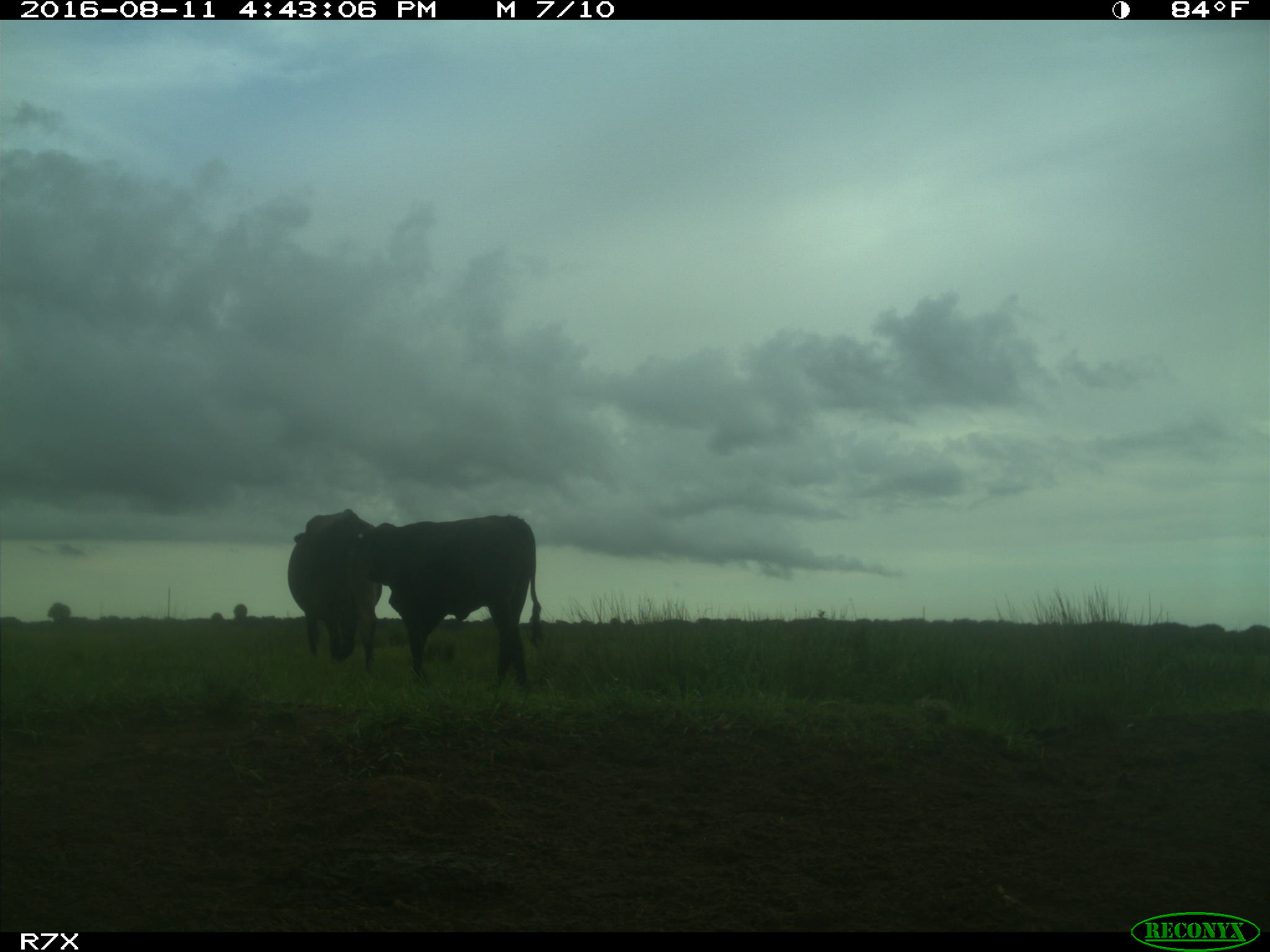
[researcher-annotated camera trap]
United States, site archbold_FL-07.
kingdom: Animalia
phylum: Chordata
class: Mammalia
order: Artiodactyla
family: Bovidae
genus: Bos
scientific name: Bos taurus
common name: domestic cow